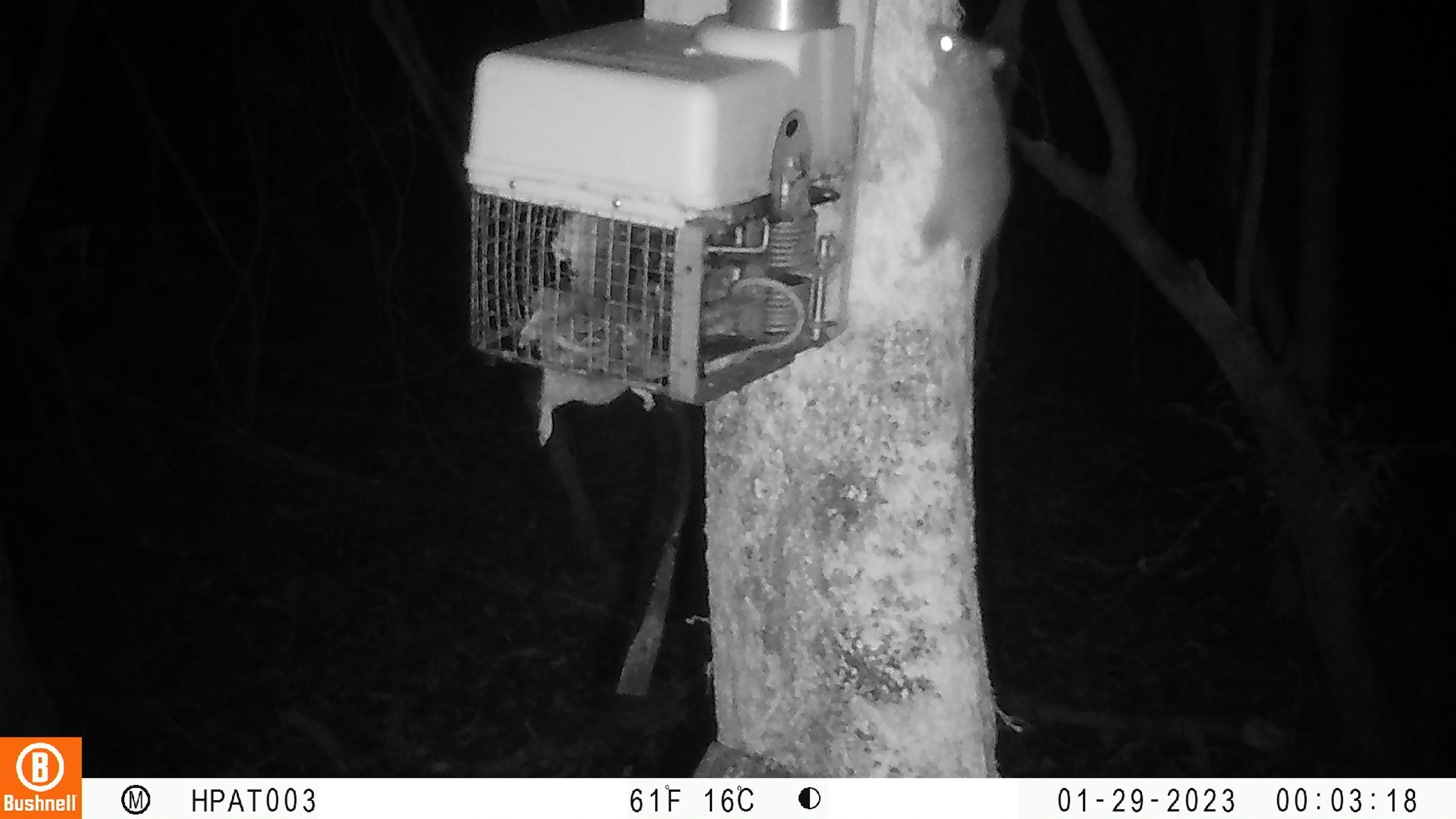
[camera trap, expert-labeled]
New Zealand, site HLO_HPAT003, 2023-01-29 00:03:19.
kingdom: Animalia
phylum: Chordata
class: Mammalia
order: Rodentia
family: Muridae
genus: Rattus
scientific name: Rattus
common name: rat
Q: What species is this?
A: Rat (Rattus).